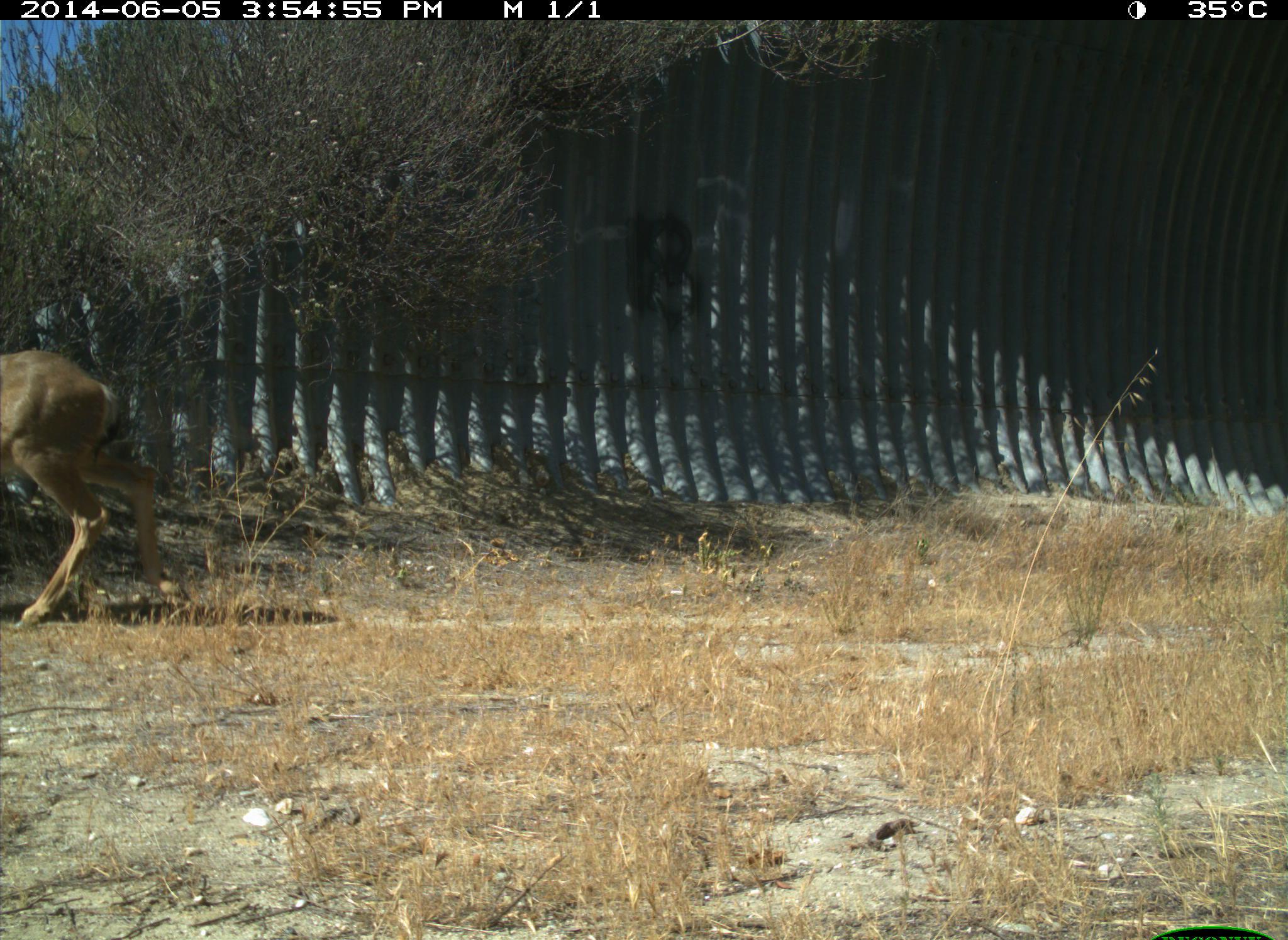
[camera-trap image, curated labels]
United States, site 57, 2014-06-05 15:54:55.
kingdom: Animalia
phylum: Chordata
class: Mammalia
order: Artiodactyla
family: Cervidae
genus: Odocoileus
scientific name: Odocoileus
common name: deer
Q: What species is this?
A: Deer (Odocoileus).